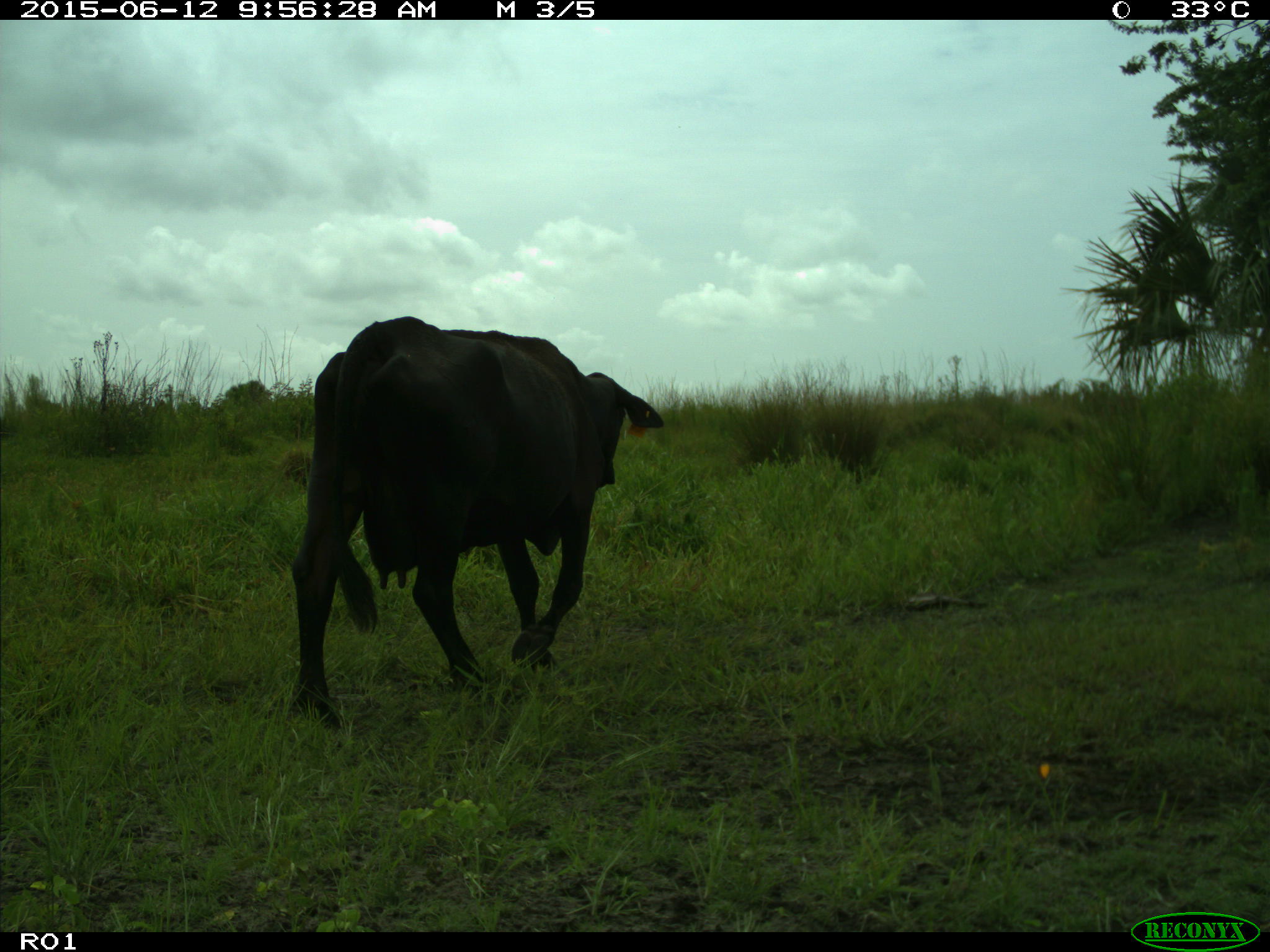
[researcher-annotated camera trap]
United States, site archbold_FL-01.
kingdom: Animalia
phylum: Chordata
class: Mammalia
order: Artiodactyla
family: Bovidae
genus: Bos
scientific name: Bos taurus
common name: domestic cow